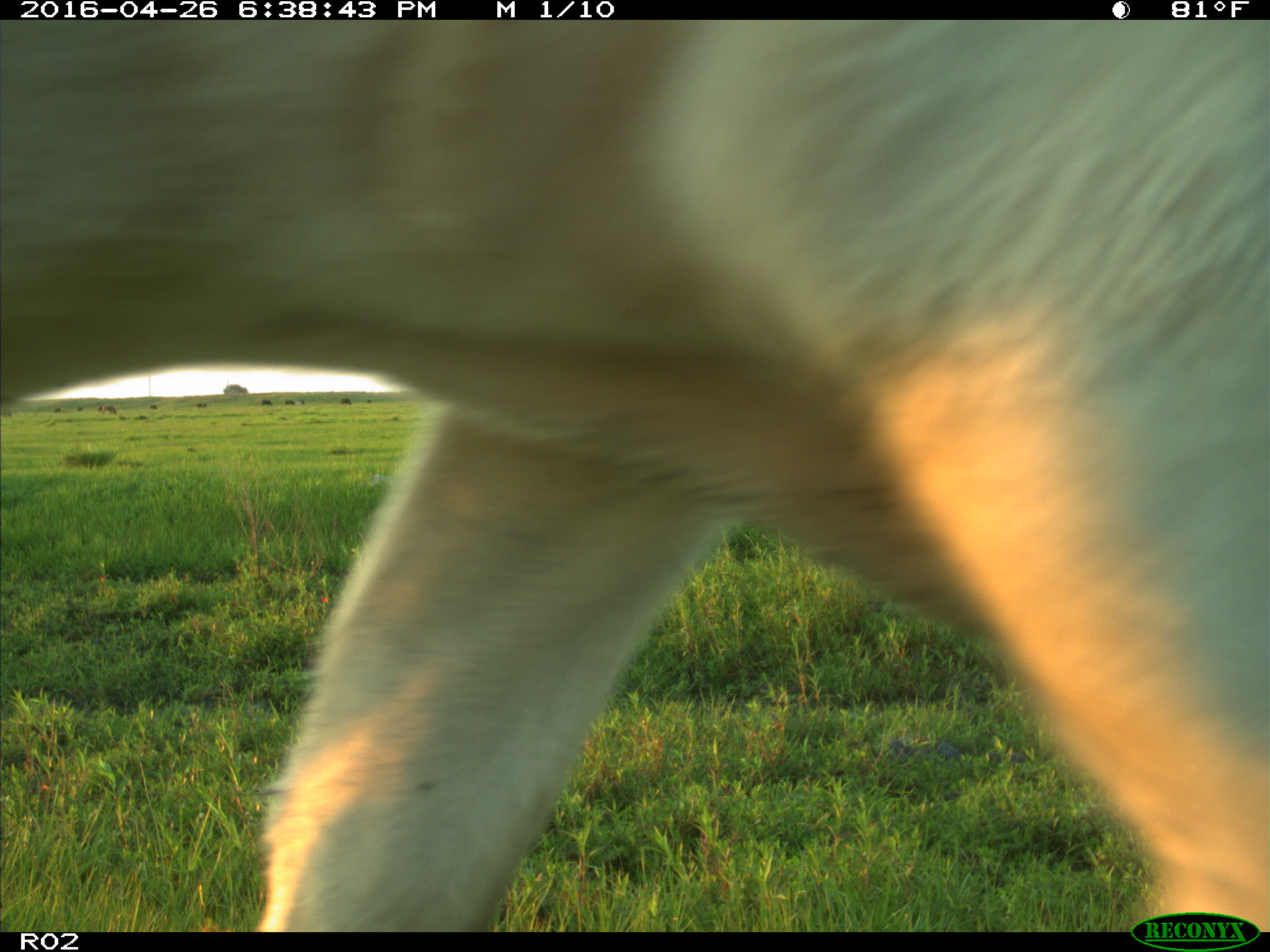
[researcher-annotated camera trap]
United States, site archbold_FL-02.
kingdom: Animalia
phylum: Chordata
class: Mammalia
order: Artiodactyla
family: Bovidae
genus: Bos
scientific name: Bos taurus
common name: domestic cow